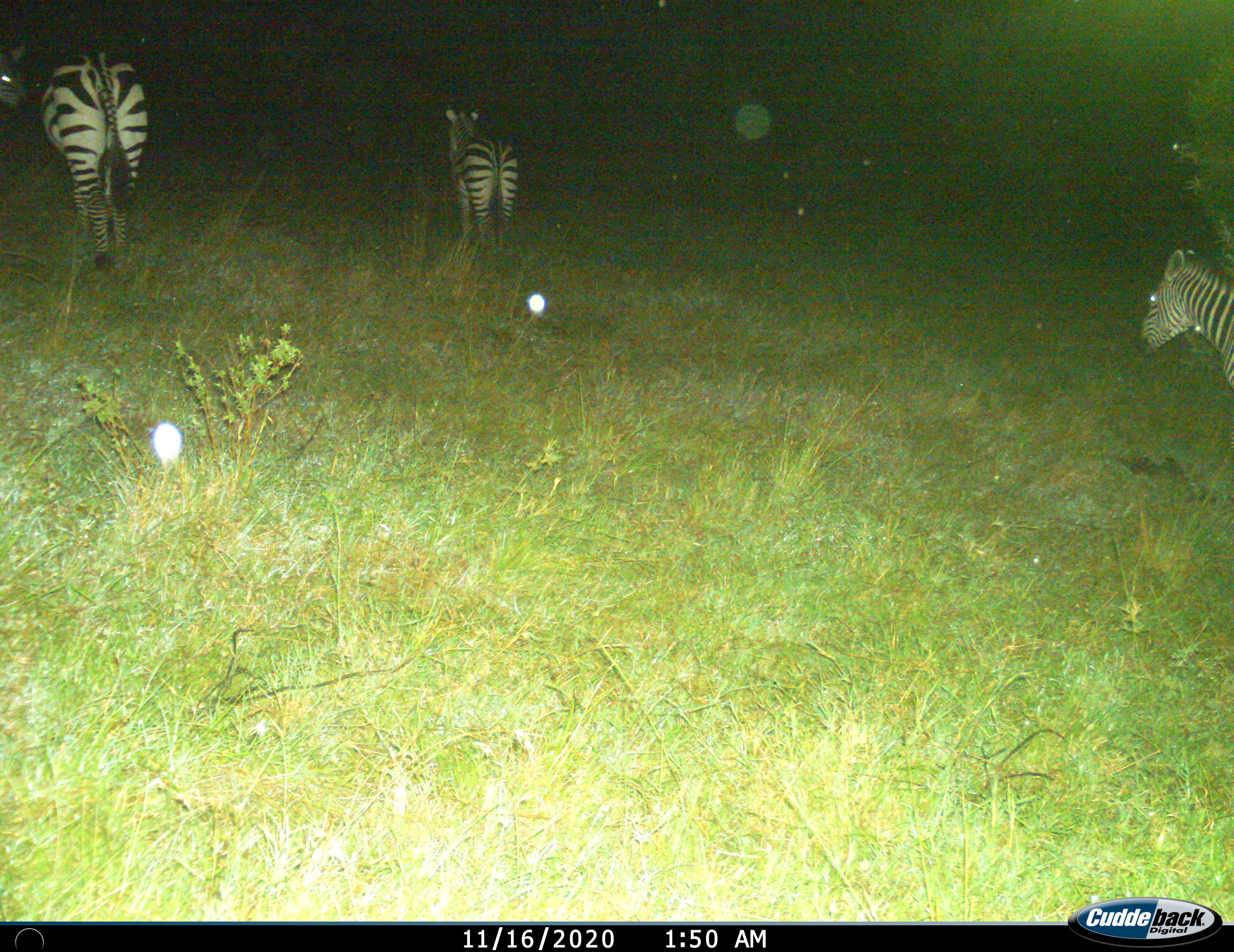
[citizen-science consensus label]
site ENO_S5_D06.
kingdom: Animalia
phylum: Chordata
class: Mammalia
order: Perissodactyla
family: Equidae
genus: Equus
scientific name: Equus quagga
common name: plains zebra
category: zebraplains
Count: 3.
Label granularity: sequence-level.